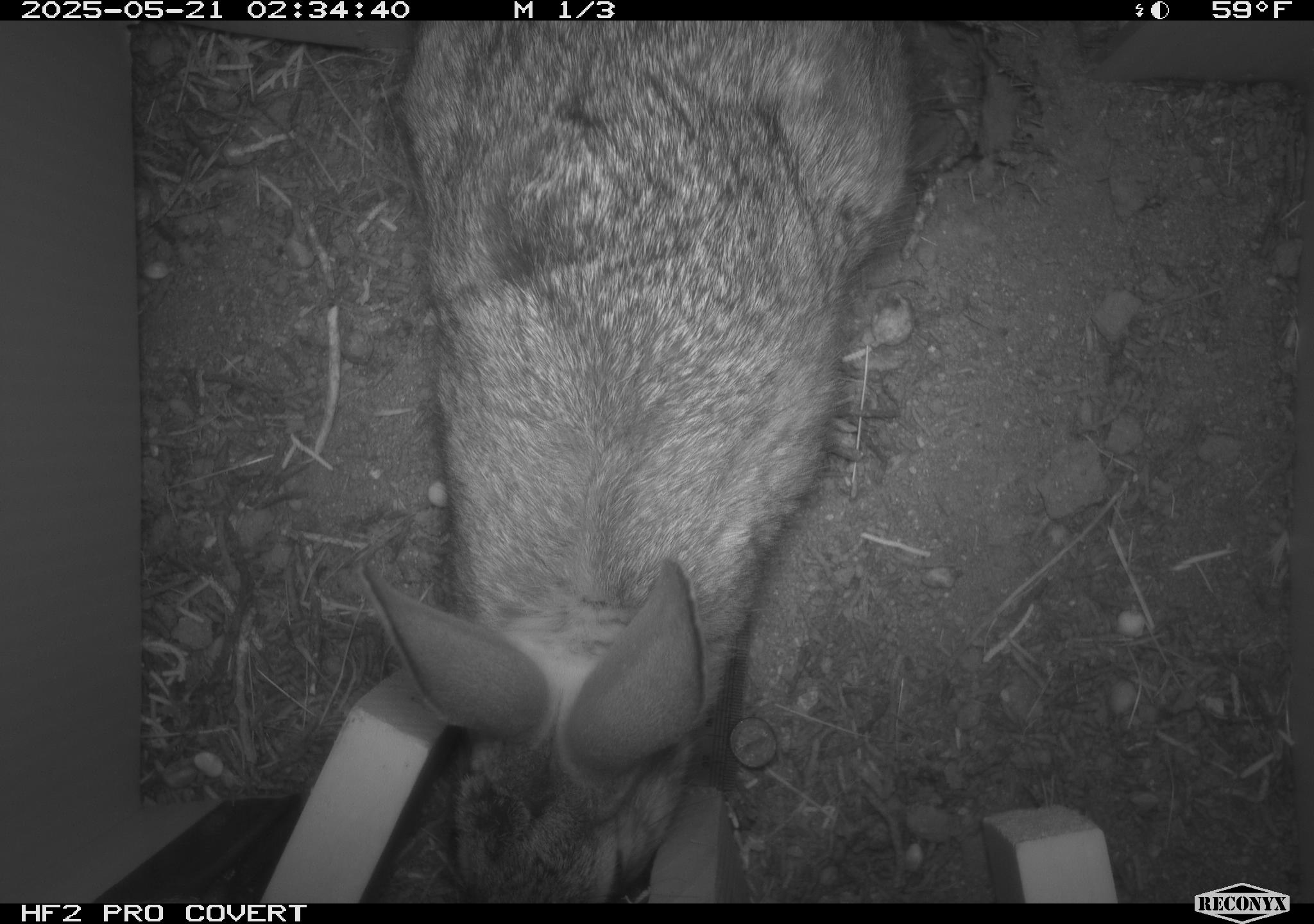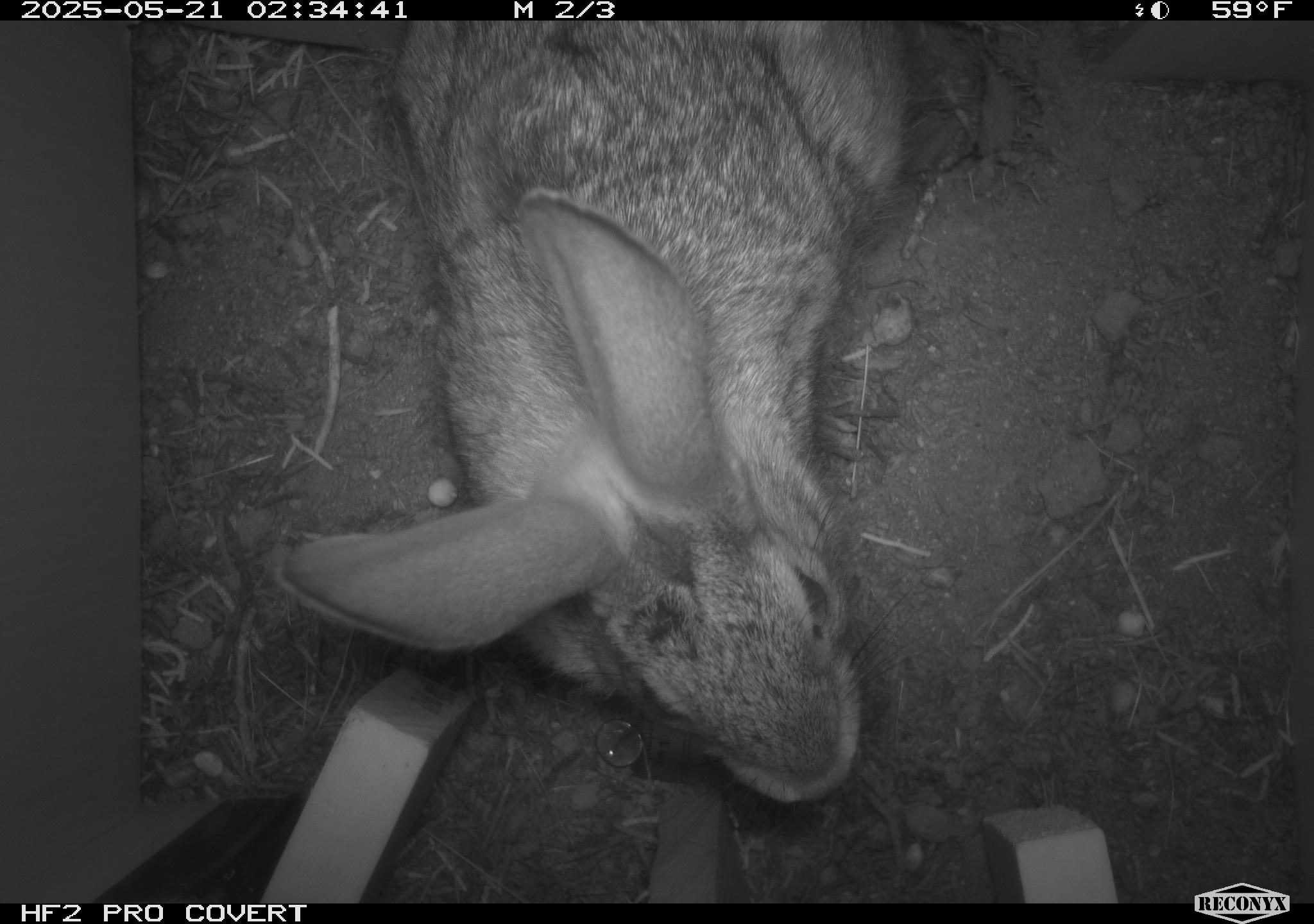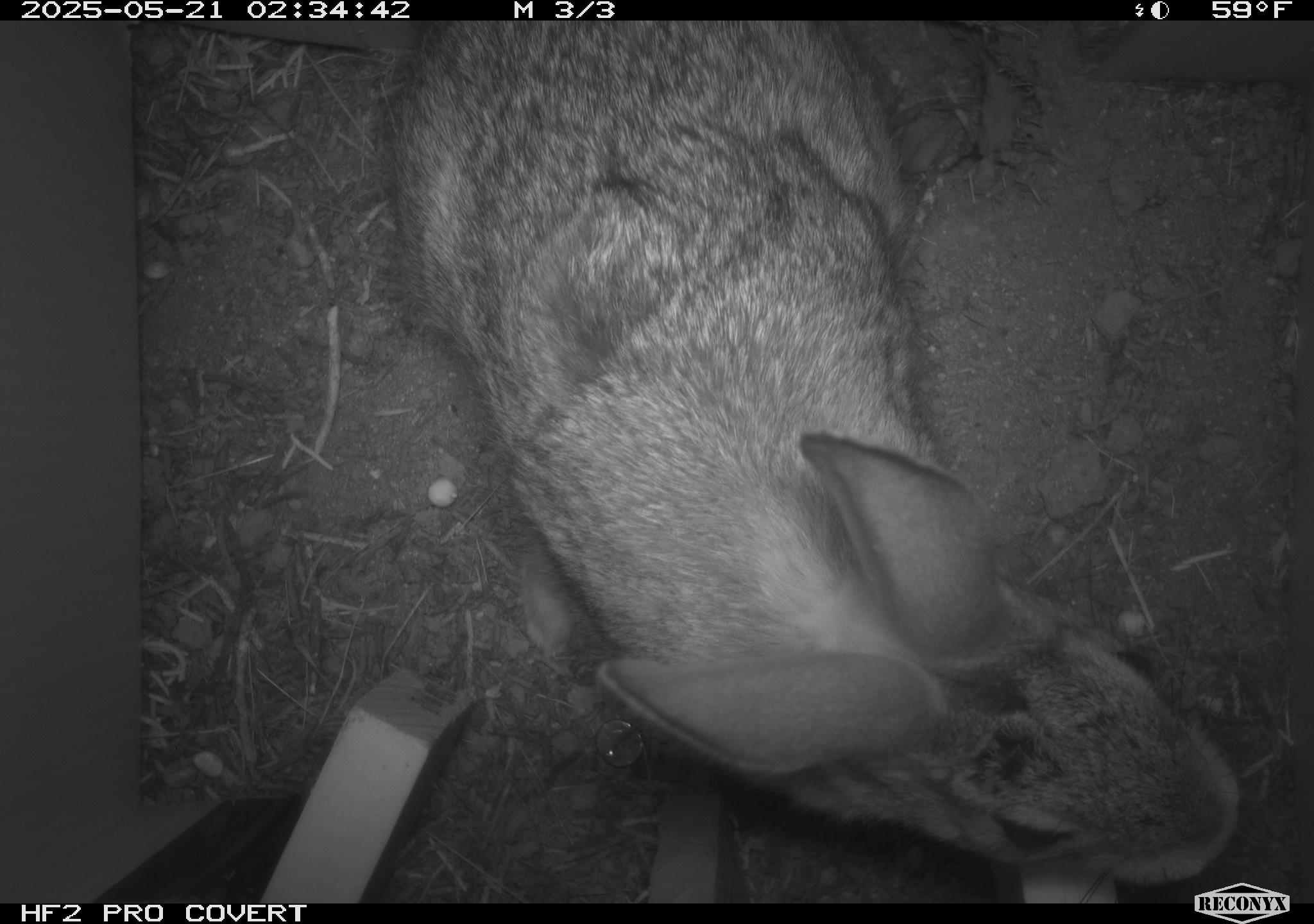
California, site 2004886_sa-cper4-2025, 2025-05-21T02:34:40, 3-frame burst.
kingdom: Animalia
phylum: Chordata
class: Mammalia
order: Lagomorpha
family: Leporidae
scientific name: Leporidae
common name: rabbit or hare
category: rabbit and hare family